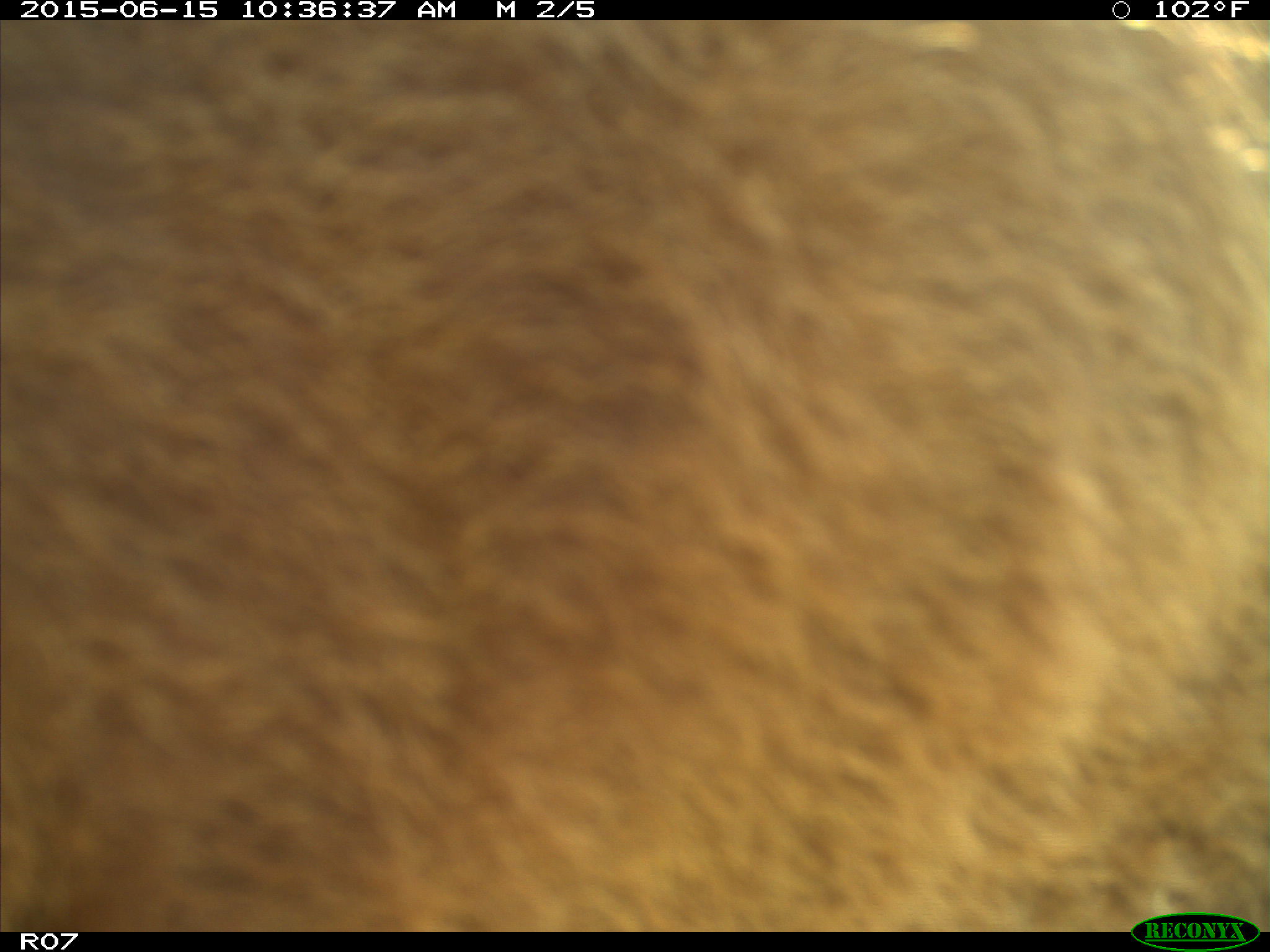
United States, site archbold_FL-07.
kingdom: Animalia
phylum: Chordata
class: Mammalia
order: Artiodactyla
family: Bovidae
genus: Bos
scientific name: Bos taurus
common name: domestic cow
Bos taurus (domestic cow).